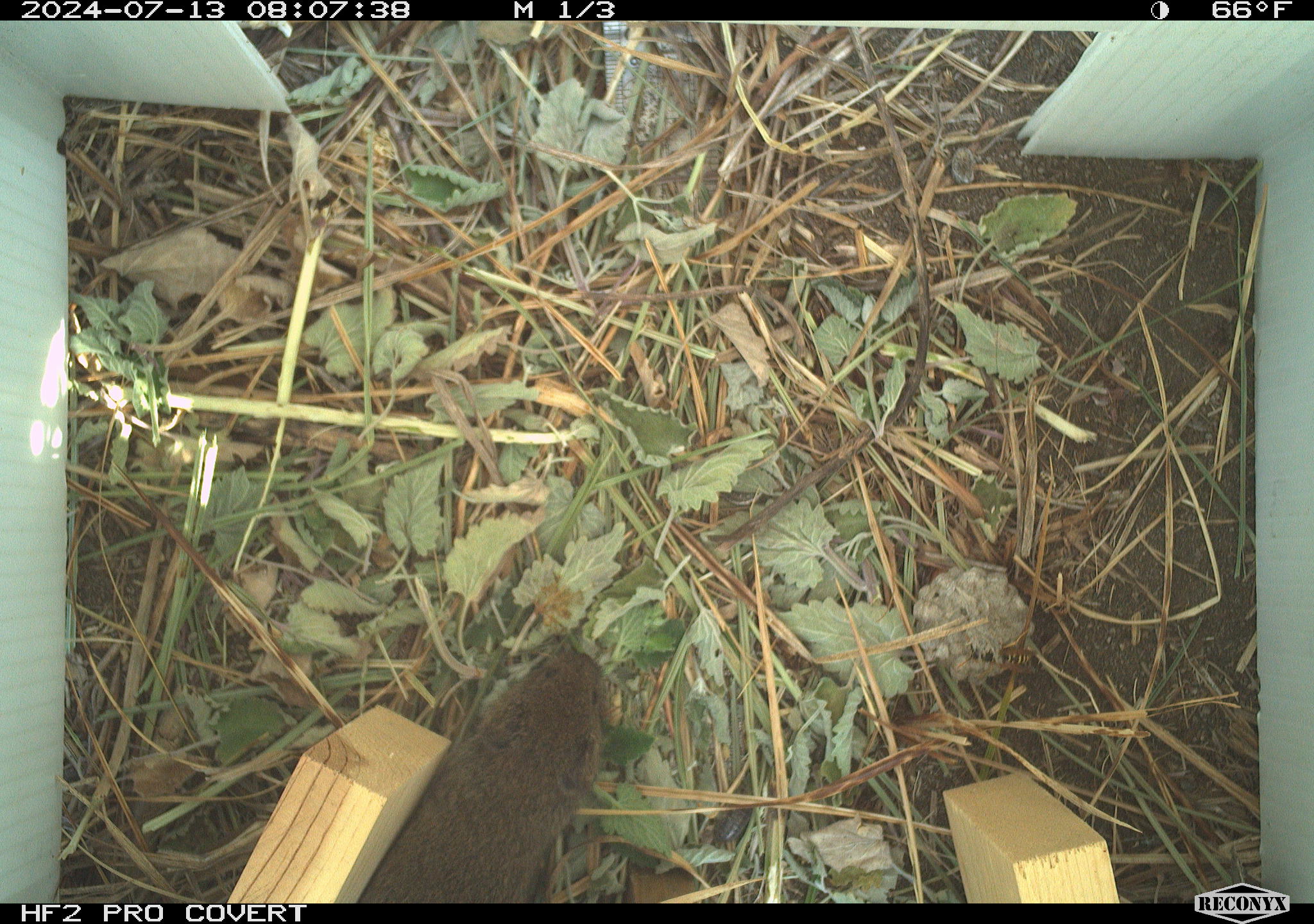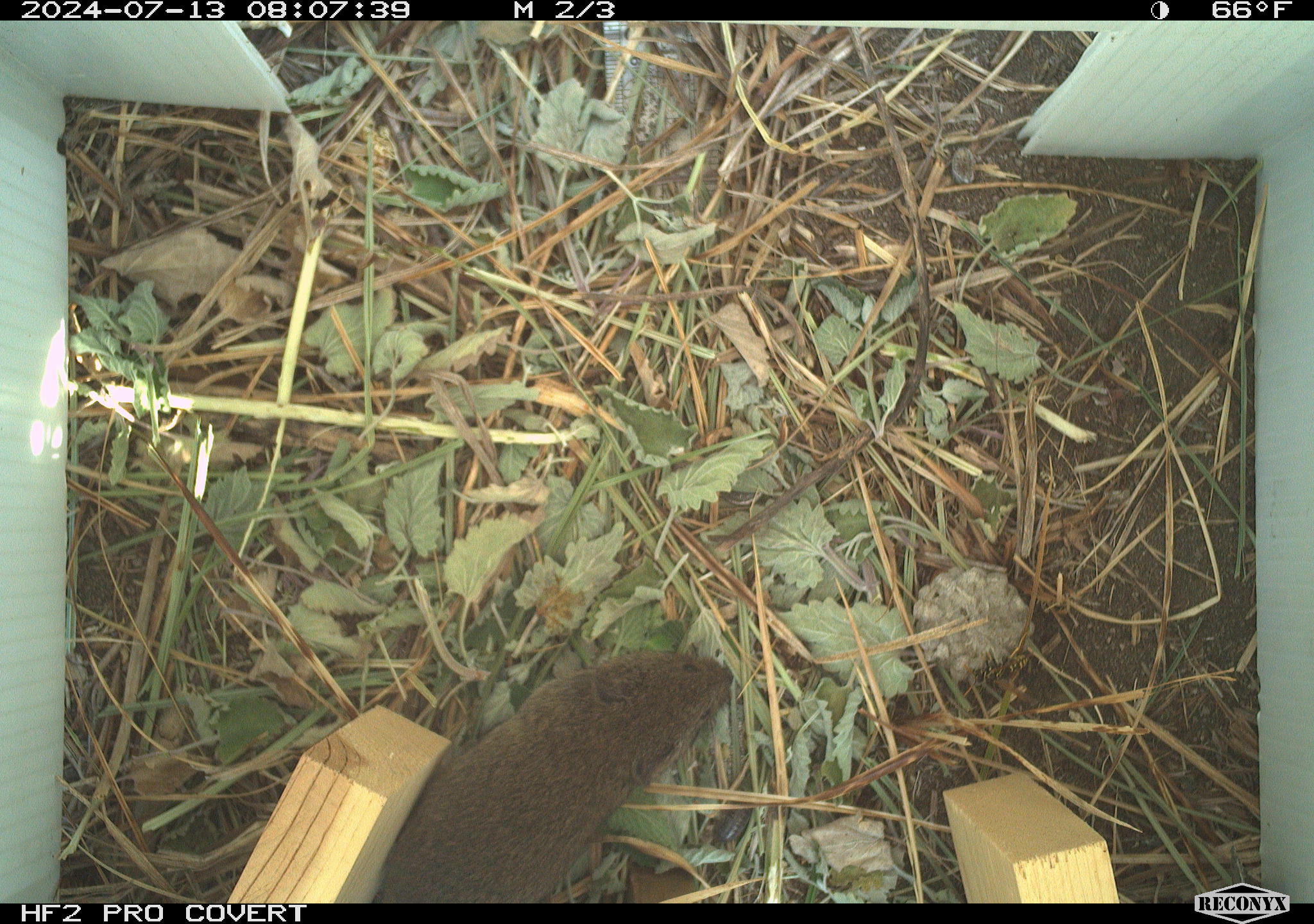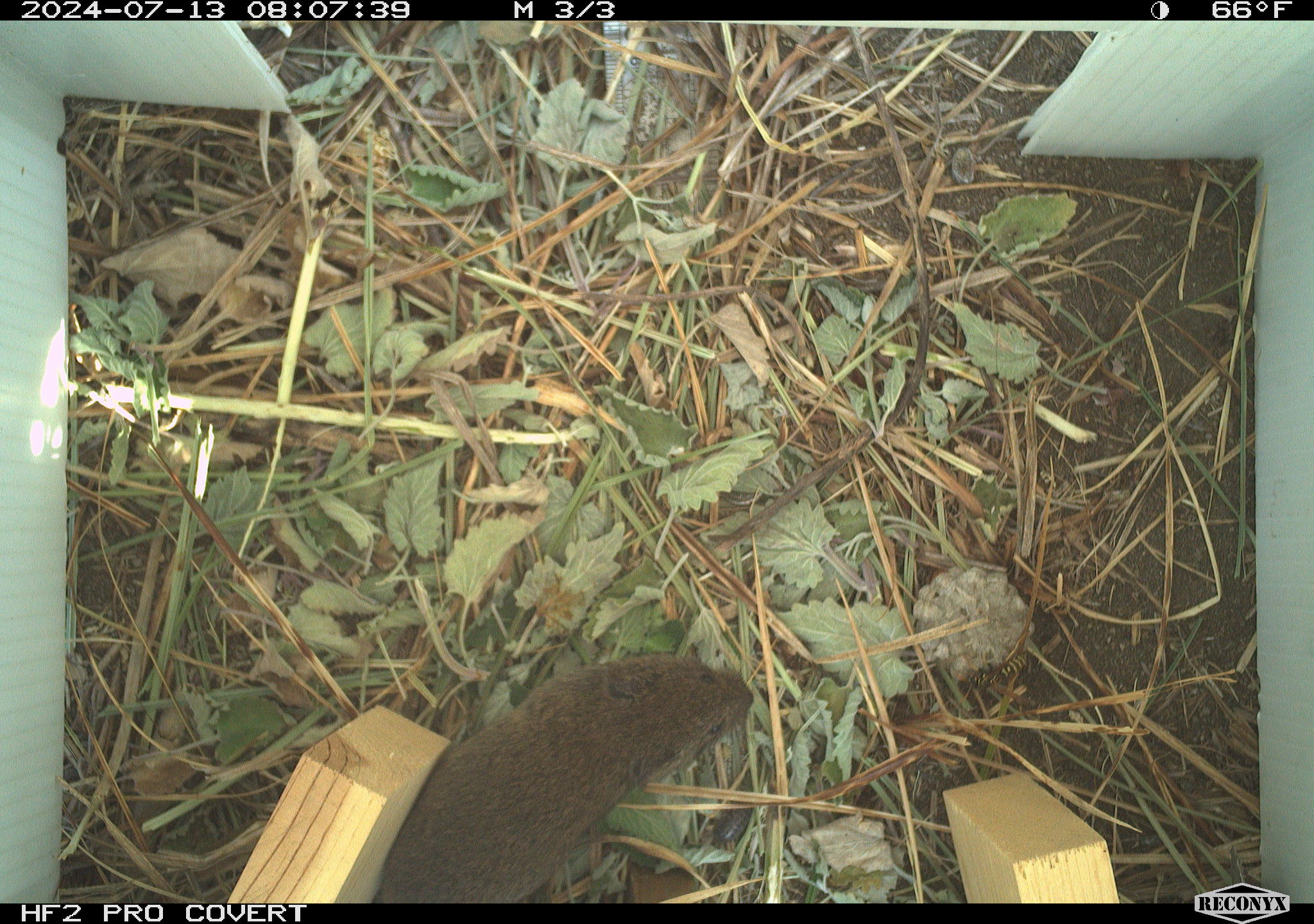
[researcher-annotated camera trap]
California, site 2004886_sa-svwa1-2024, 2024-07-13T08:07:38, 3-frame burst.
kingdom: Animalia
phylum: Arthropoda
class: Insecta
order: Hymenoptera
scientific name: Hymenoptera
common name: ants, bees, wasps, and sawflies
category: hymenoptera order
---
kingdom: Animalia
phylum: Chordata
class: Mammalia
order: Rodentia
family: Cricetidae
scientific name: Arvicolinae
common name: voles, lemmings, and muskrats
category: arvicolinae subfamily